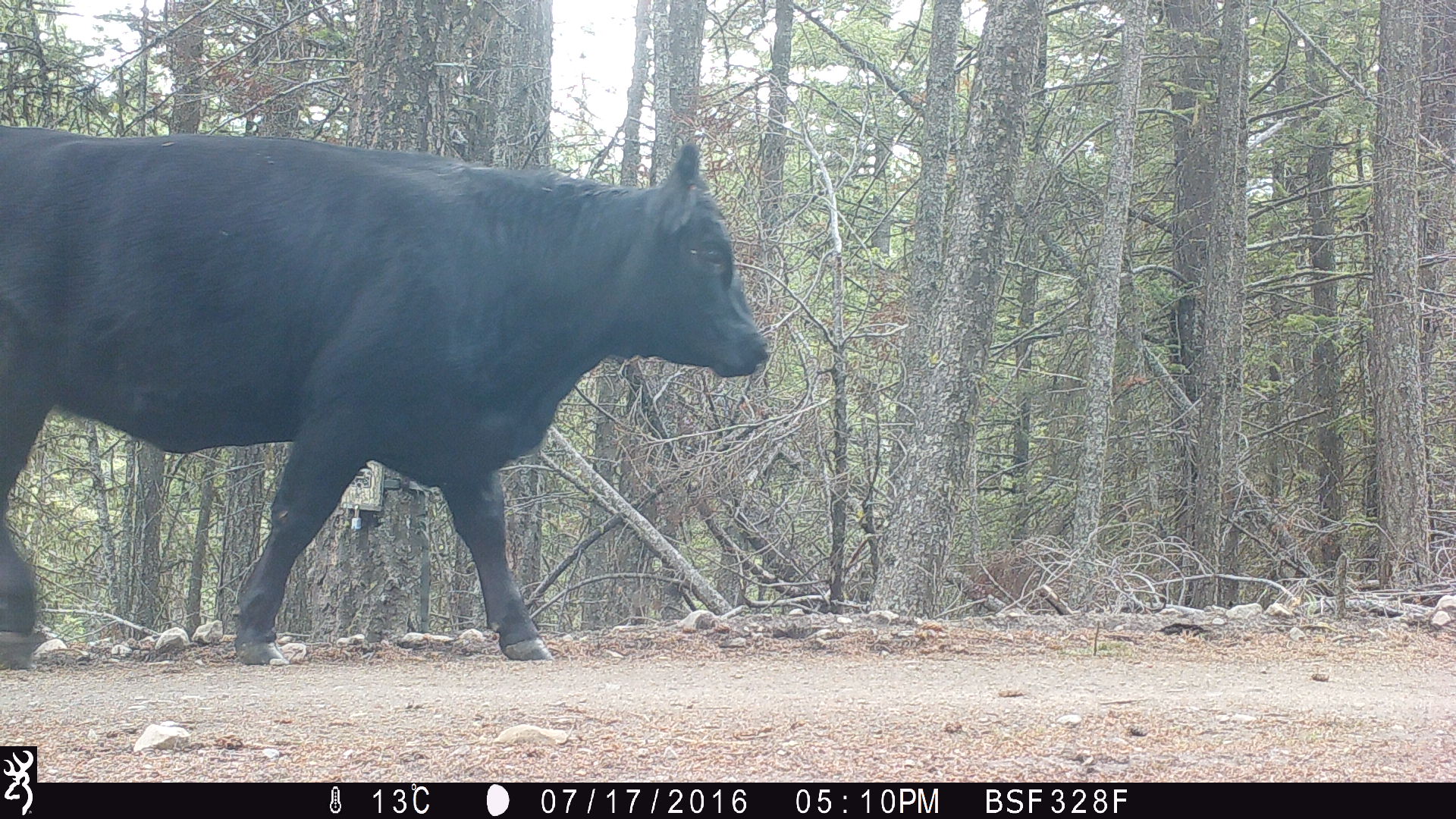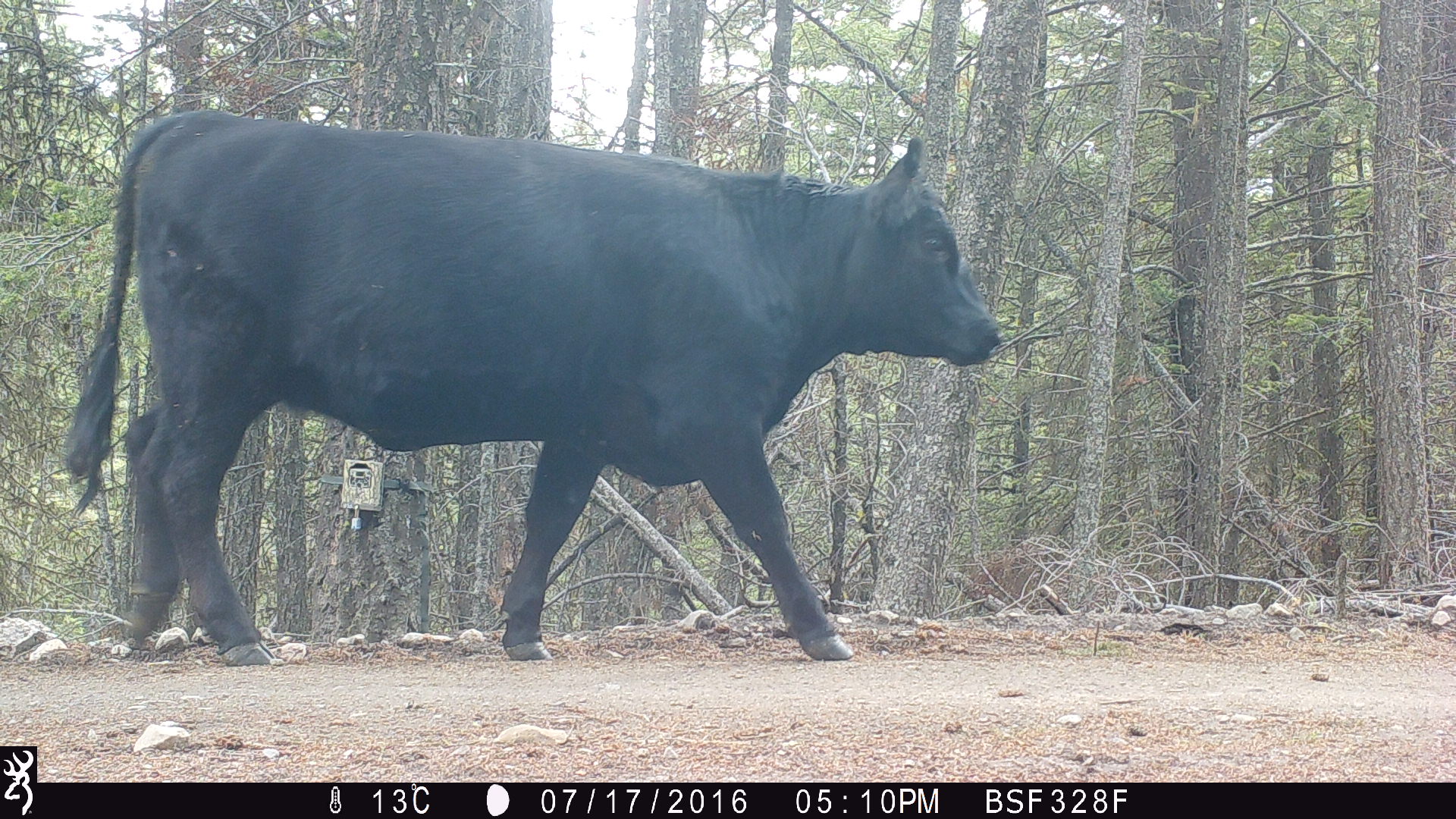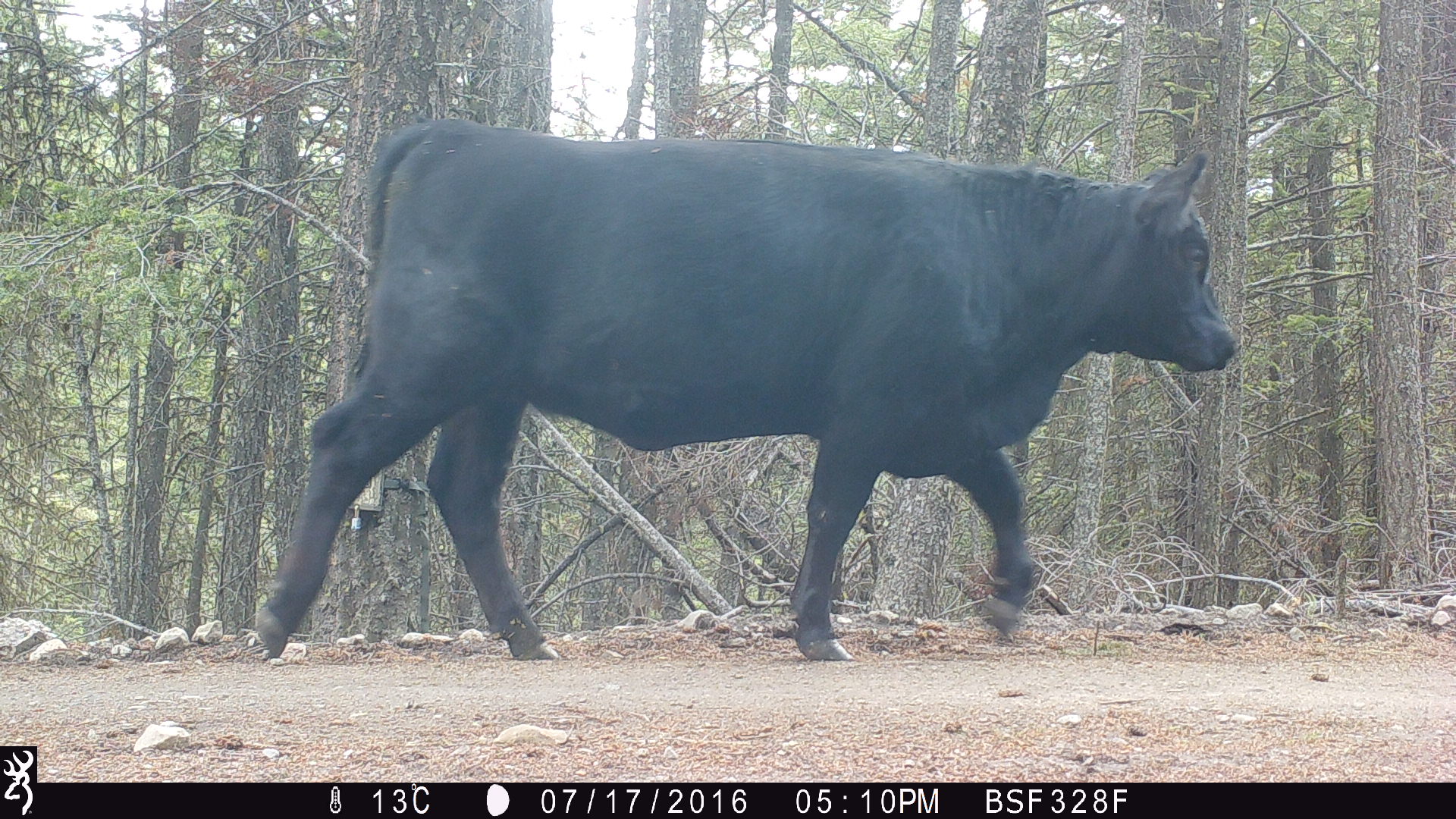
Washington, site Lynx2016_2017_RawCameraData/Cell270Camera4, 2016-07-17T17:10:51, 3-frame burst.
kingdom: Animalia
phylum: Chordata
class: Mammalia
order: Artiodactyla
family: Bovidae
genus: Bos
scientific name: Bos taurus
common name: domestic cattle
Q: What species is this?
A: Domestic cattle (Bos taurus).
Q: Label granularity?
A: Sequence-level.